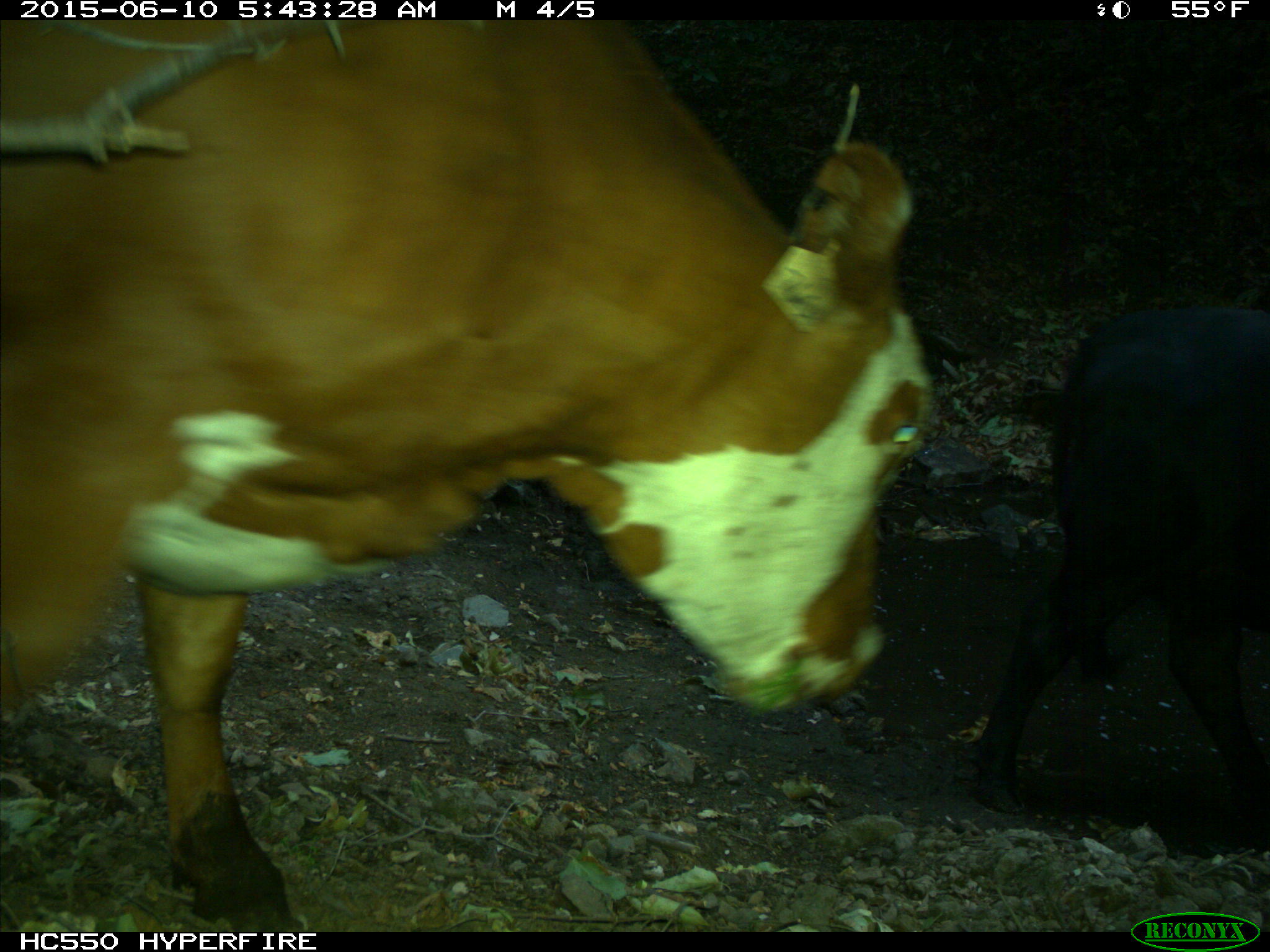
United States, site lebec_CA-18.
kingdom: Animalia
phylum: Chordata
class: Mammalia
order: Artiodactyla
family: Bovidae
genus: Bos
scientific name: Bos taurus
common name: domestic cow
Bos taurus (domestic cow).